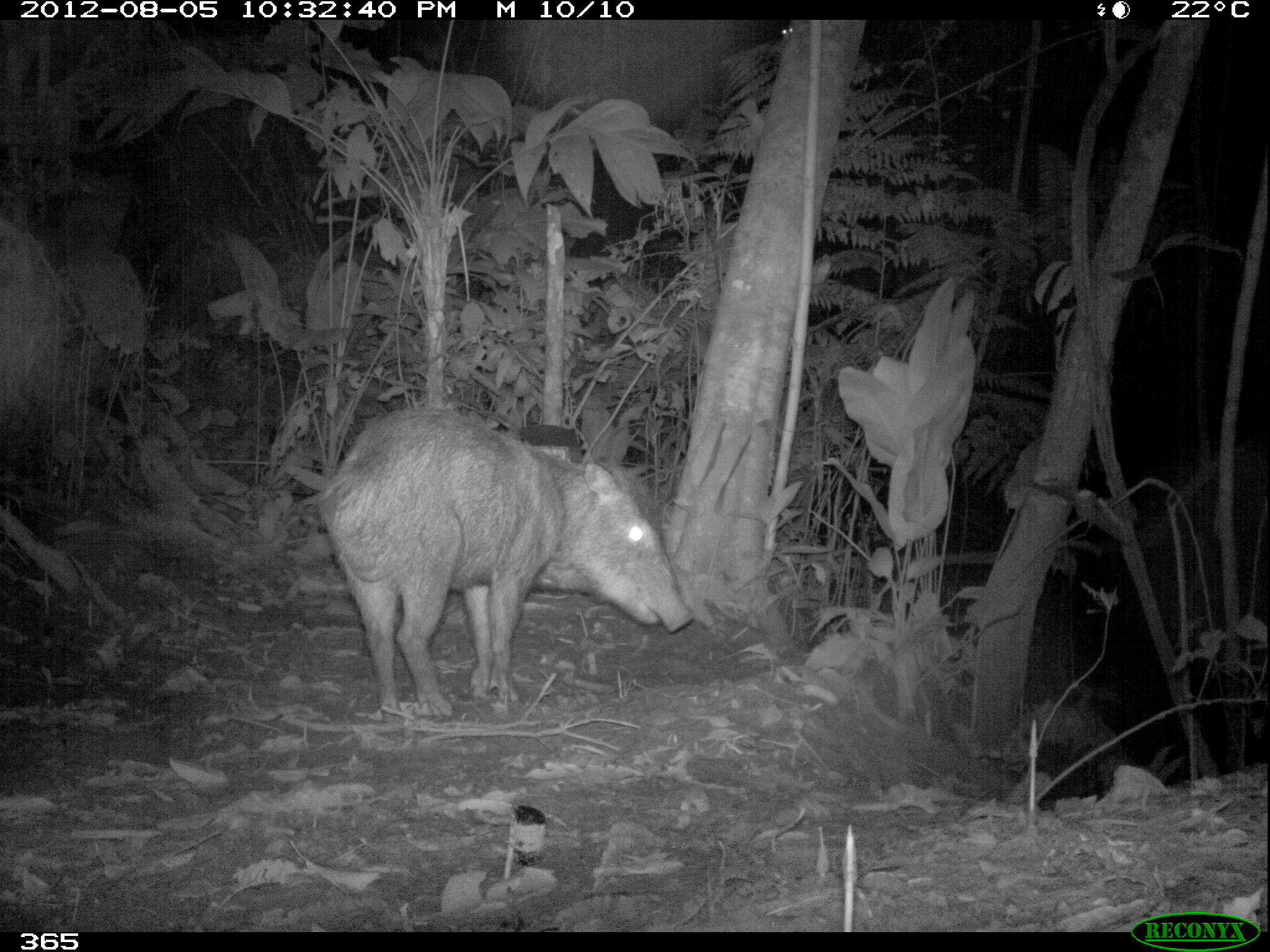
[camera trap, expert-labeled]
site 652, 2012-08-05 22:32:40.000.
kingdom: Animalia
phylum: Chordata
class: Mammalia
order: Artiodactyla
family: Tayassuidae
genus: Tayassu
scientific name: Tayassu pecari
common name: white-lipped peccary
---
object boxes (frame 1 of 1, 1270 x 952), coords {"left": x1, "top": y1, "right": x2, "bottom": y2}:
tayassu pecari: {"left": 312, "top": 407, "right": 694, "bottom": 725}